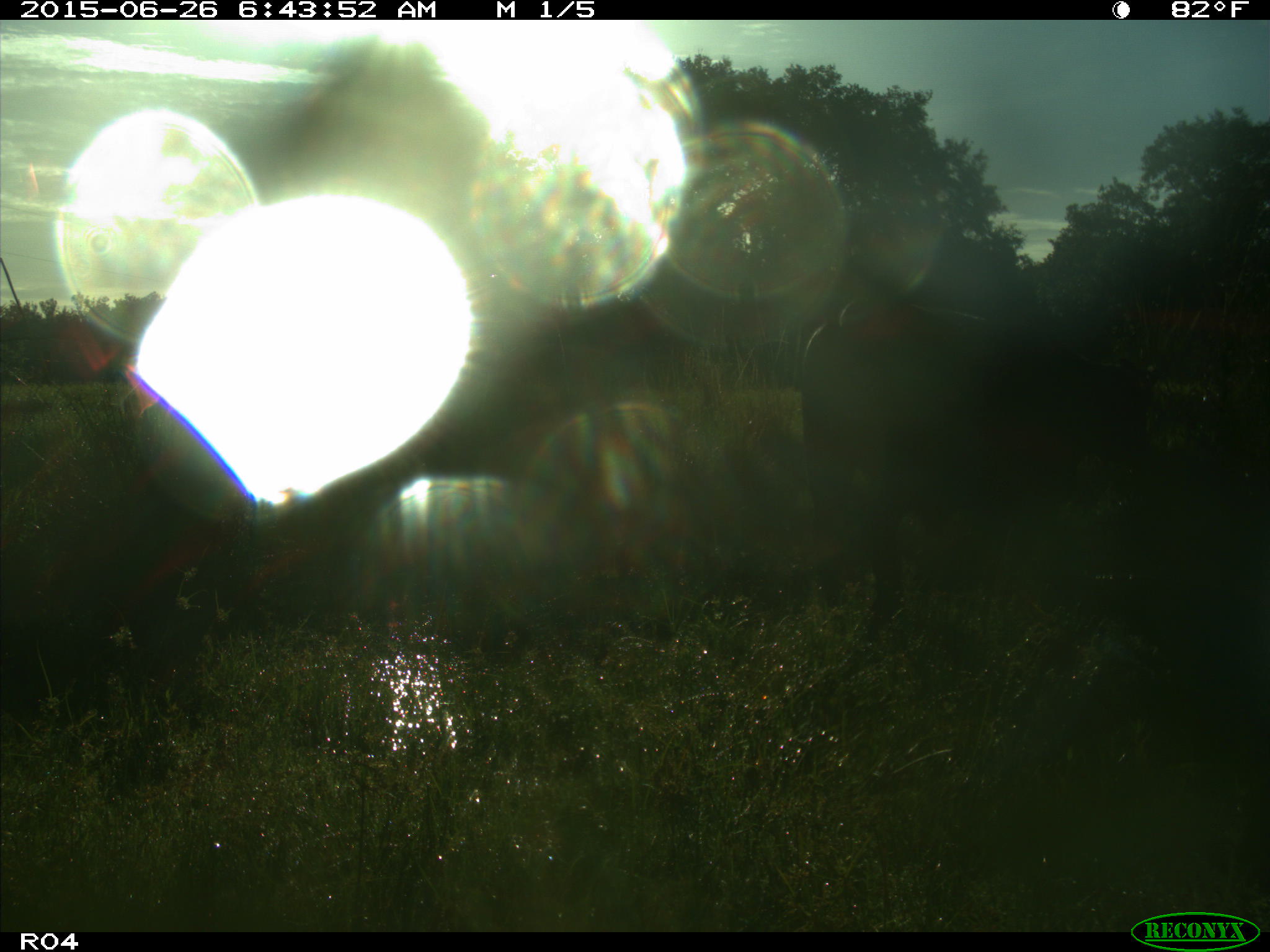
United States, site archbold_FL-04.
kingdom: Animalia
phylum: Chordata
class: Mammalia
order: Artiodactyla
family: Bovidae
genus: Bos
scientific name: Bos taurus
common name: domestic cow